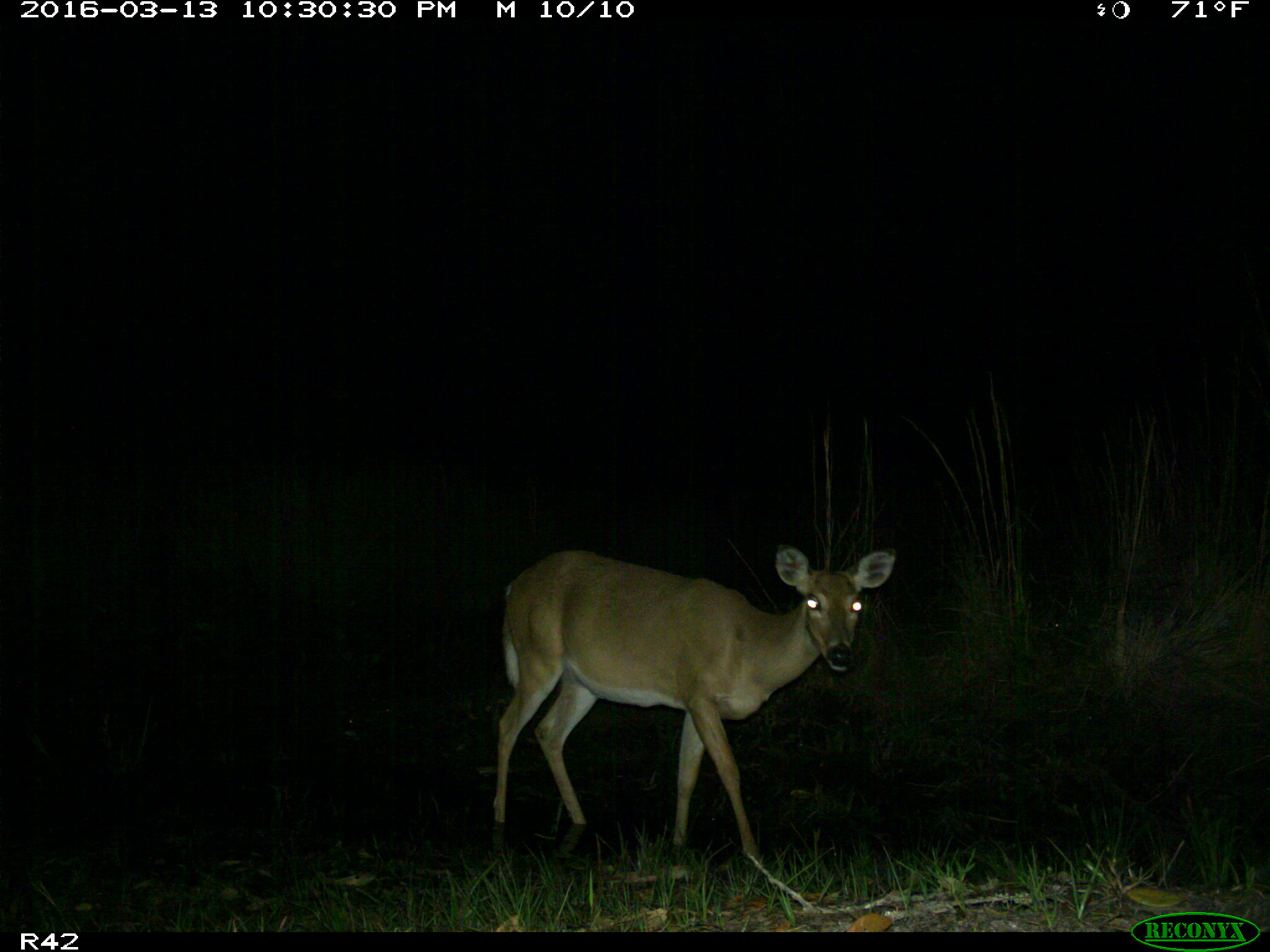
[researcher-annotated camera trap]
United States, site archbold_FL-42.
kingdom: Animalia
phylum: Chordata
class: Mammalia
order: Artiodactyla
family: Cervidae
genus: Odocoileus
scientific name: Odocoileus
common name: deer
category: unidentified deer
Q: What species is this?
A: Unidentified deer (deer) (Odocoileus).